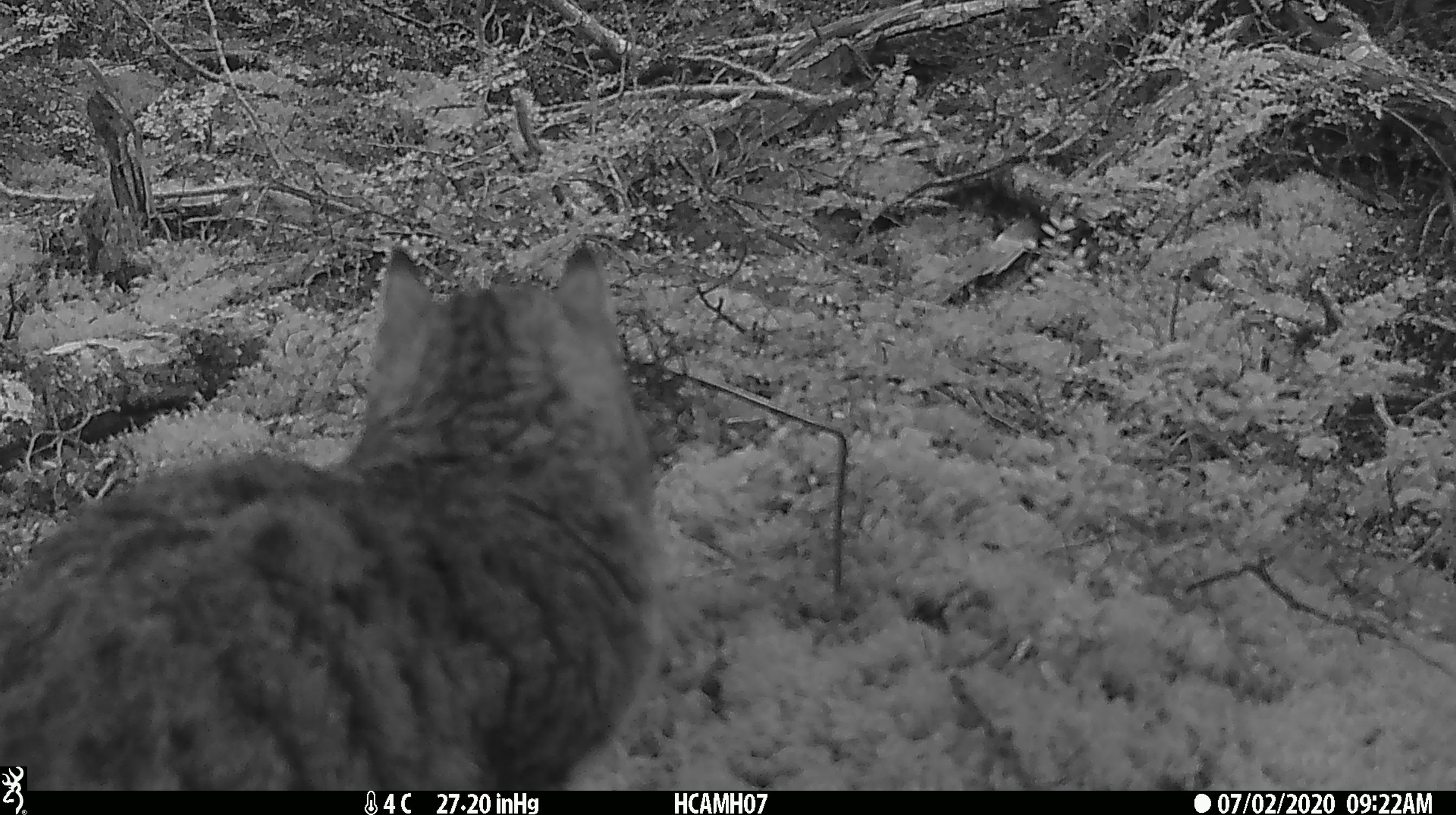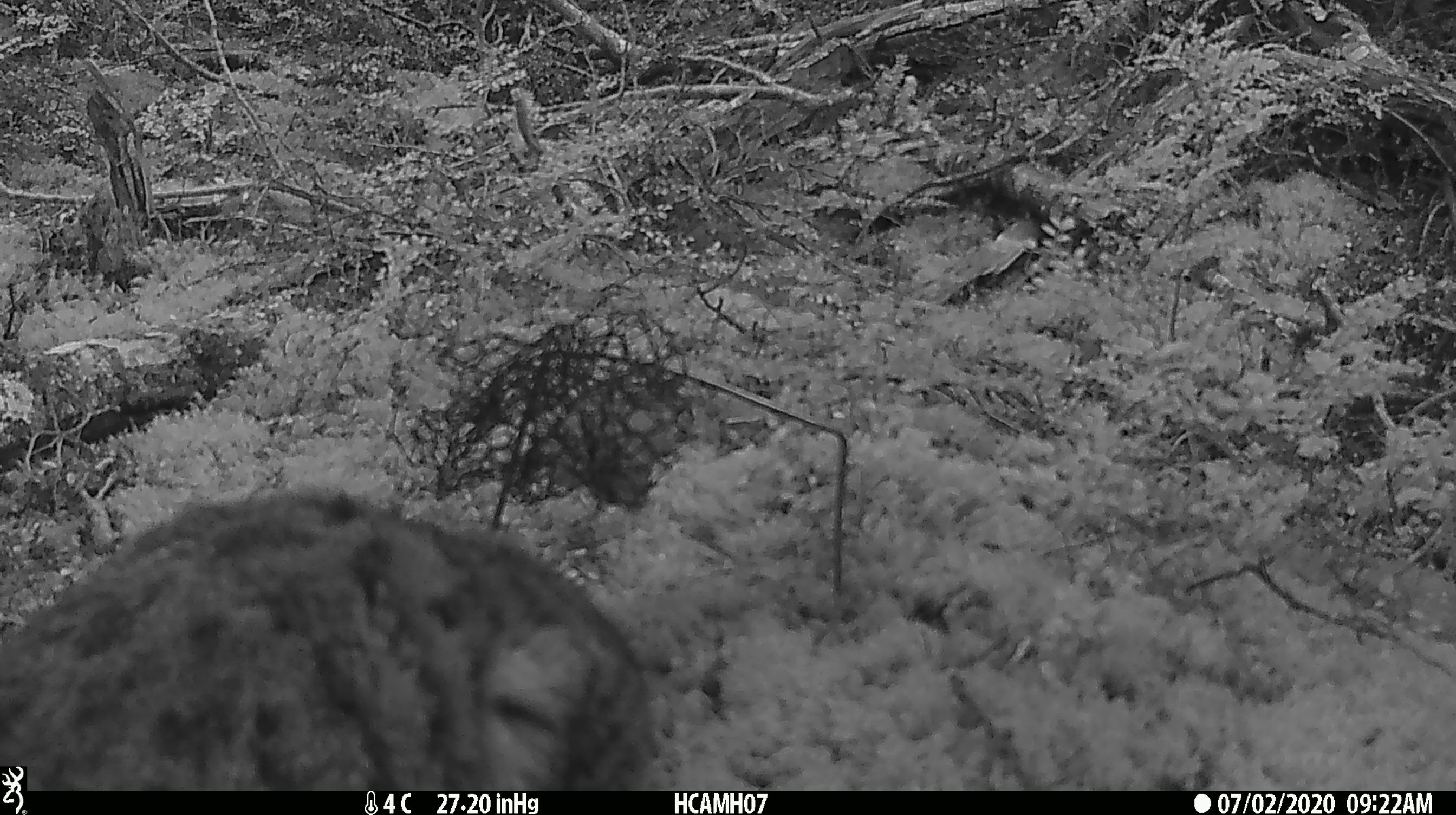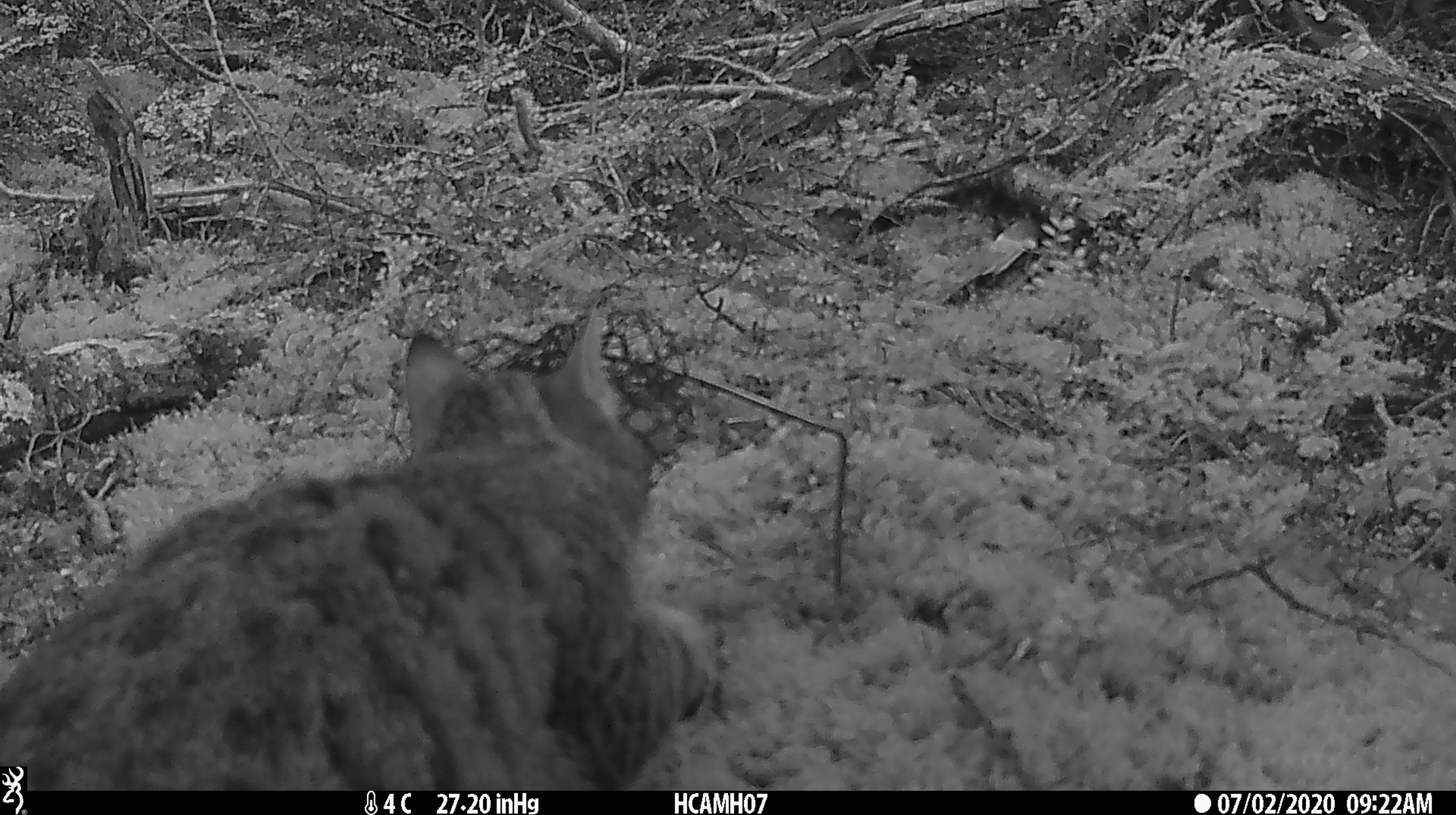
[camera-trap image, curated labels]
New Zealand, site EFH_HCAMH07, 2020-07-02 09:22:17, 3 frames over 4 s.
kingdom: Animalia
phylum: Chordata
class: Mammalia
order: Carnivora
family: Felidae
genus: Felis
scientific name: Felis catus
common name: domestic cat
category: cat